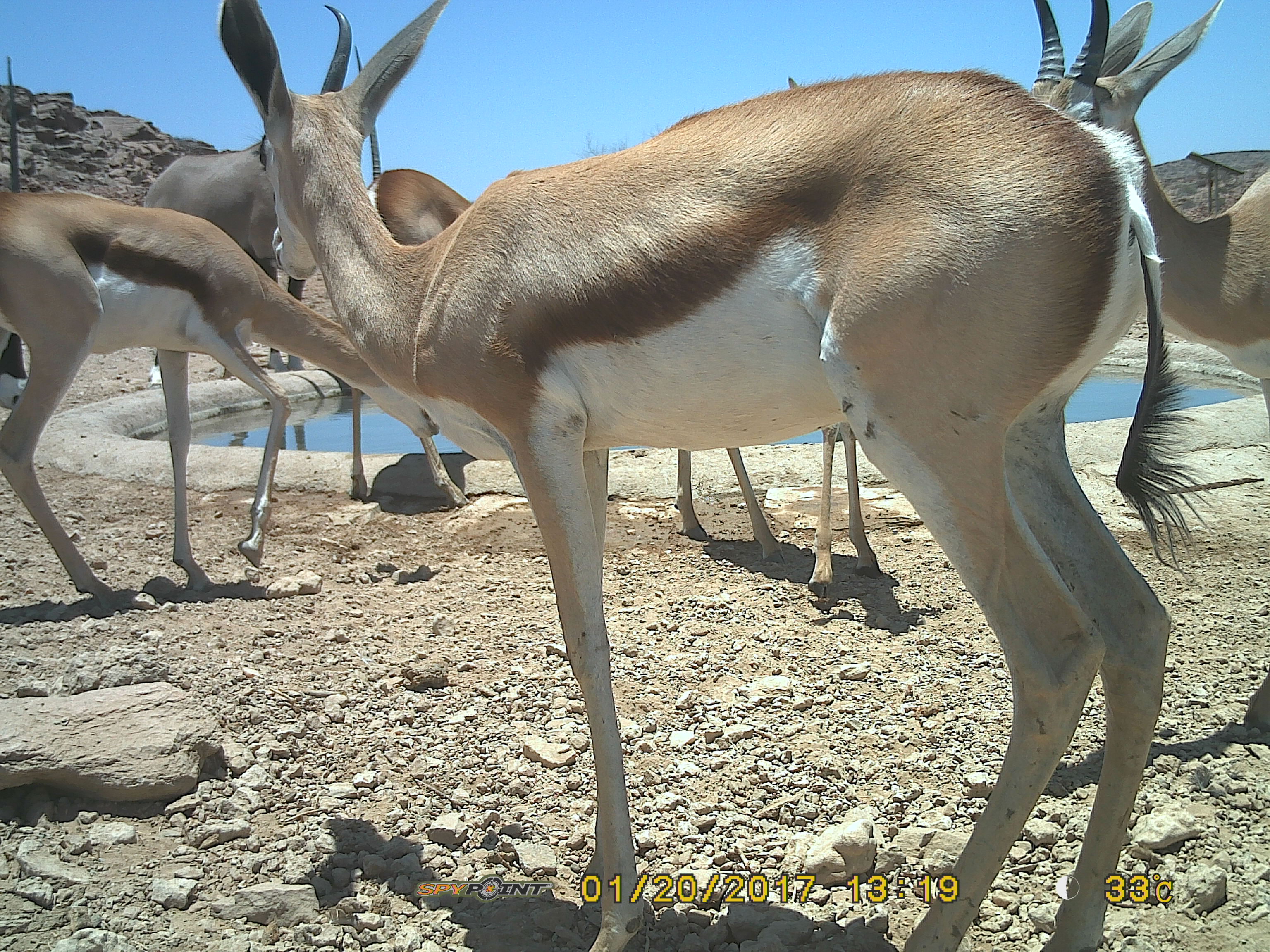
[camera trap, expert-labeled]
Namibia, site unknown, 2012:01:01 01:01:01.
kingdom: Animalia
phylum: Chordata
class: Mammalia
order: Artiodactyla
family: Bovidae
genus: Antidorcas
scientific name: Antidorcas marsupialis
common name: springbok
Antidorcas marsupialis (springbok).